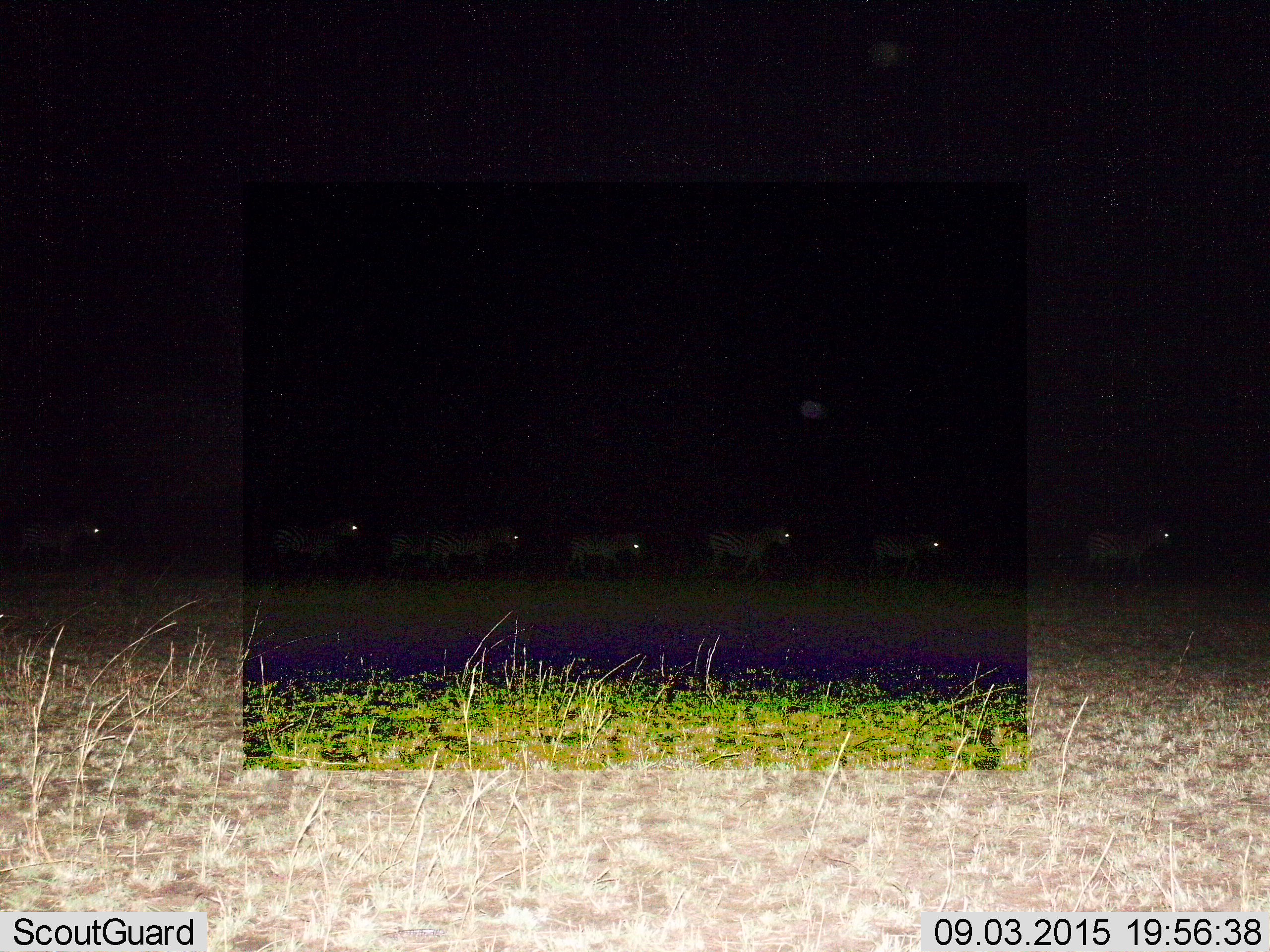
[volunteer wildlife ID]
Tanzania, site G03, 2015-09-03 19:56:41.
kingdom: Animalia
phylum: Chordata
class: Mammalia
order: Perissodactyla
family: Equidae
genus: Equus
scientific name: Equus quagga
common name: plains zebra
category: zebra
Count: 8.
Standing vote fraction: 6%.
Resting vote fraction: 0%.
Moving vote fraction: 94%.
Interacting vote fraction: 0%.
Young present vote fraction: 12%.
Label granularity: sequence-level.